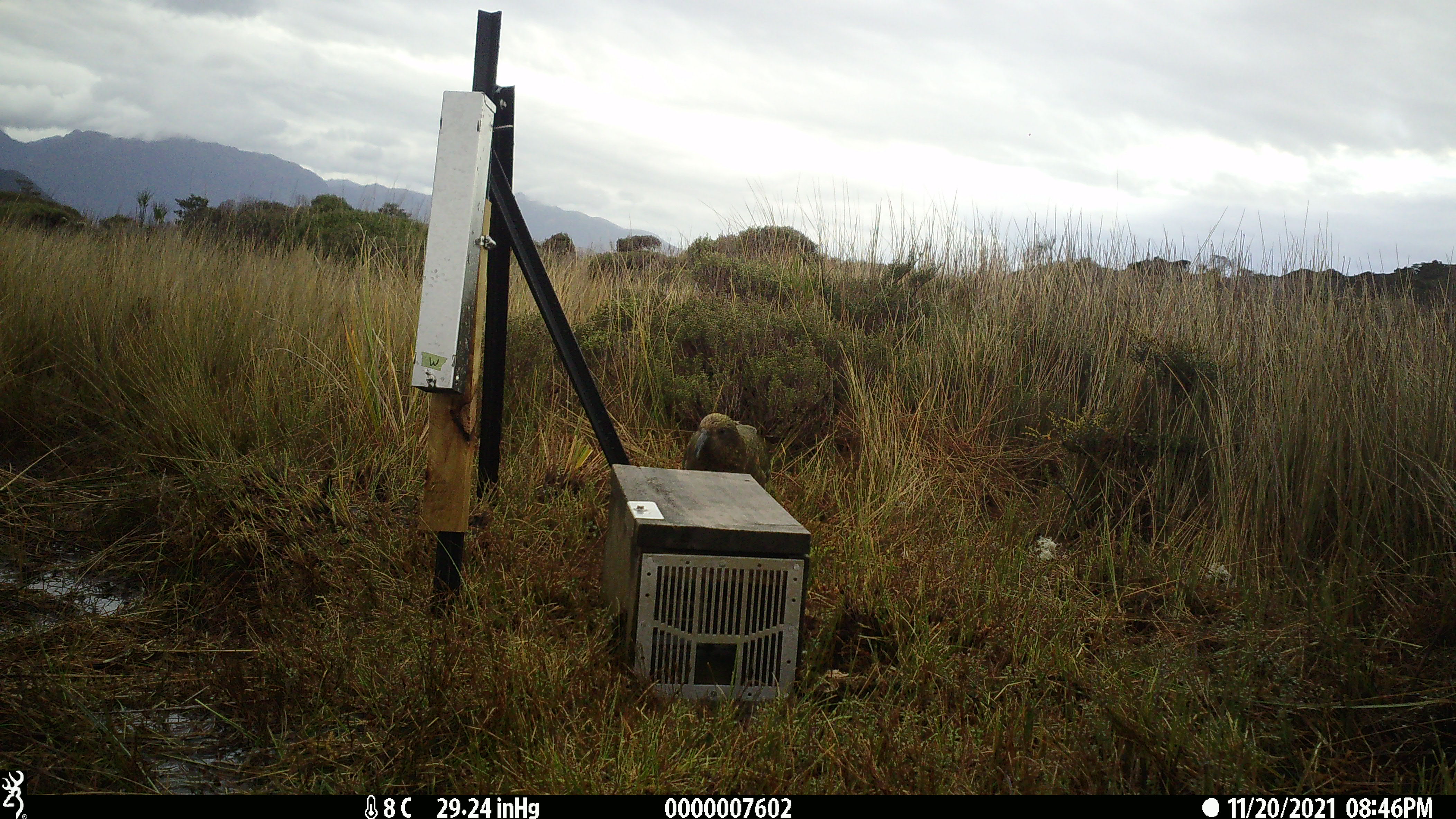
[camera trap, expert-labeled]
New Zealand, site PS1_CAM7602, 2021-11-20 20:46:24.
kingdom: Animalia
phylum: Chordata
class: Aves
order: Psittaciformes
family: Strigopidae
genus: Nestor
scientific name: Nestor notabilis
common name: kea